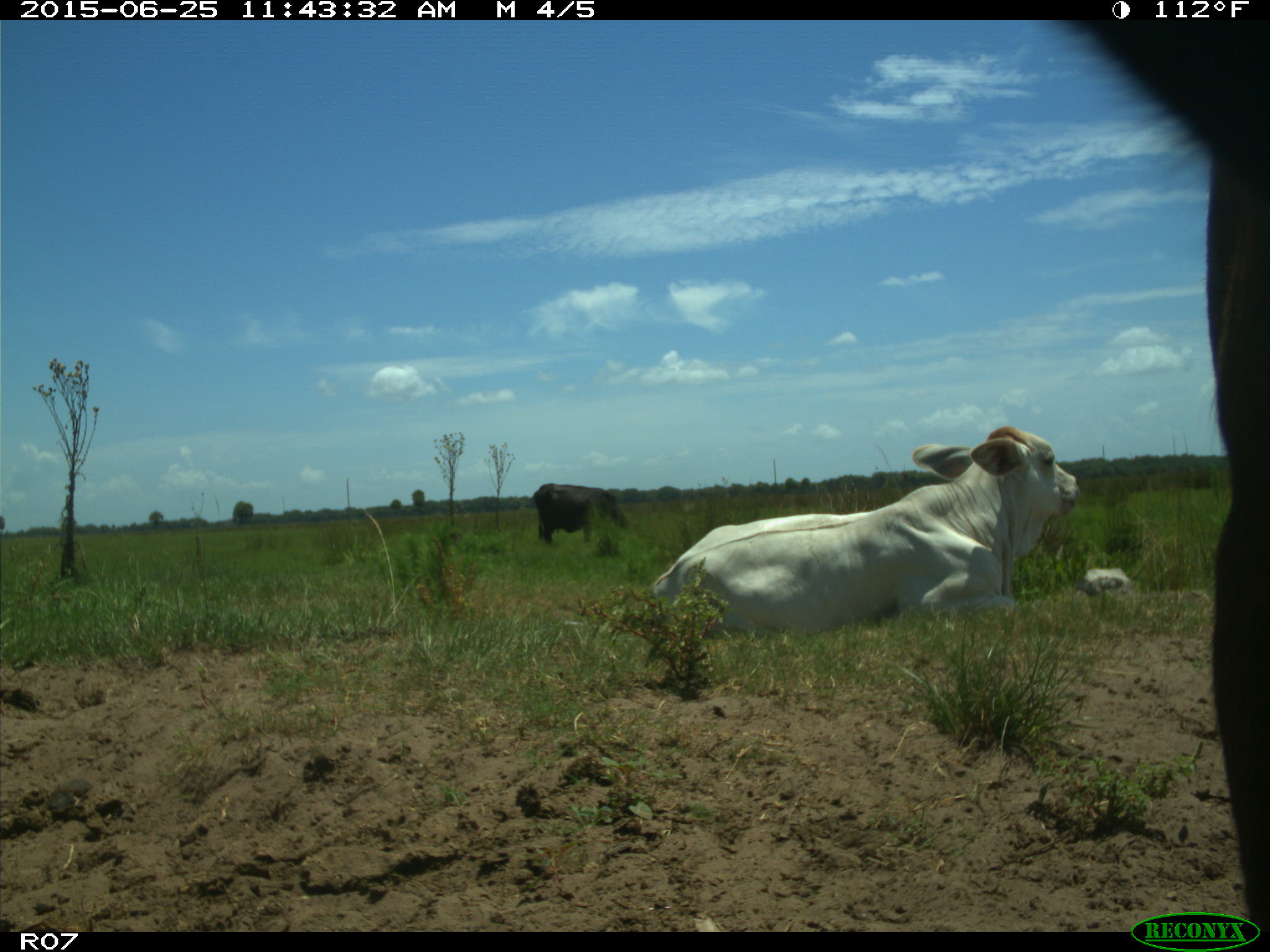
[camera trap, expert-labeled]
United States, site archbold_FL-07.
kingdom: Animalia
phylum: Chordata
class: Mammalia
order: Artiodactyla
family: Bovidae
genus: Bos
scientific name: Bos taurus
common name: domestic cow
Bos taurus (domestic cow).